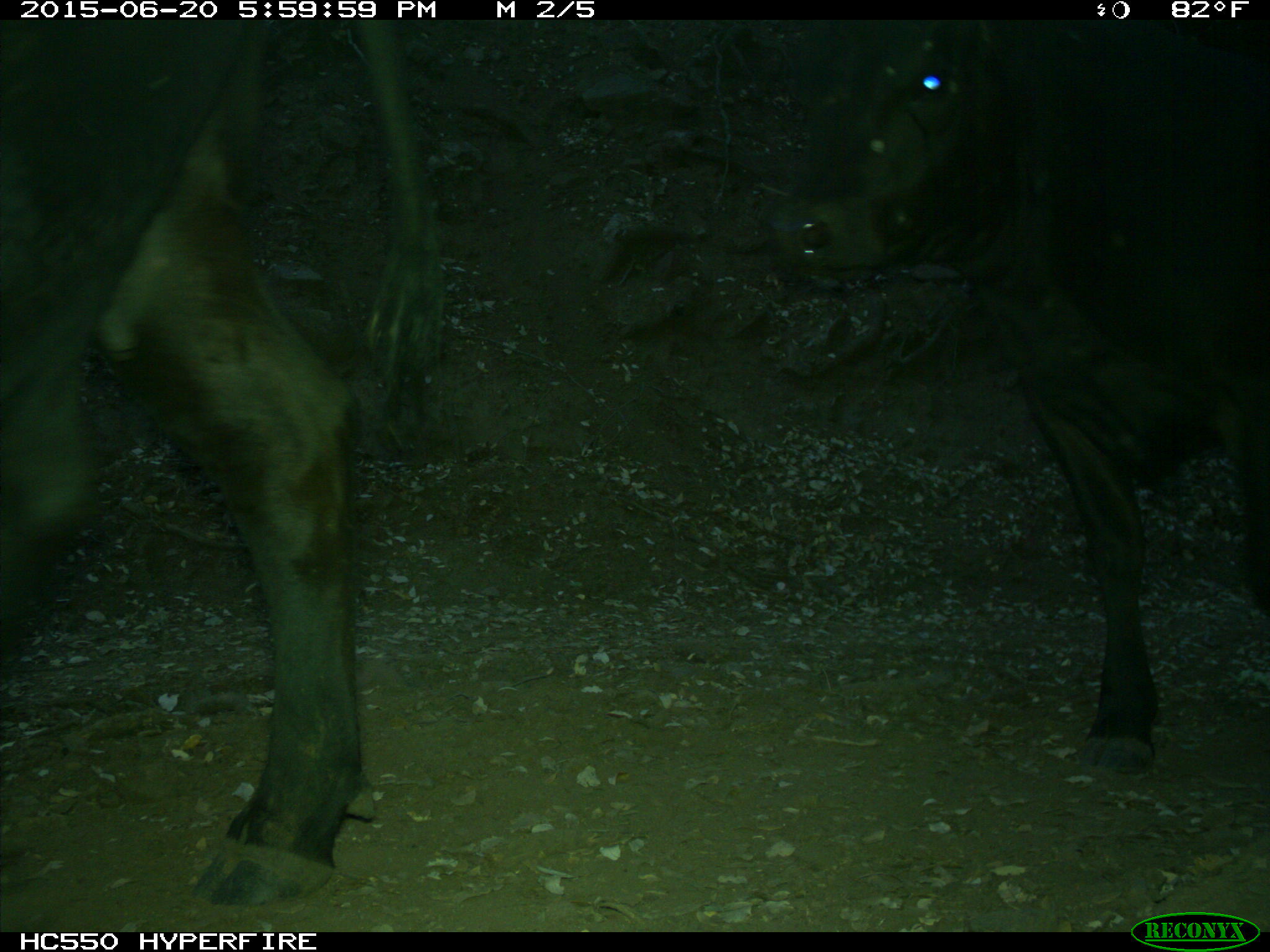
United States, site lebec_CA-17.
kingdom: Animalia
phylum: Chordata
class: Mammalia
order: Artiodactyla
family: Bovidae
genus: Bos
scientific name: Bos taurus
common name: domestic cow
Bos taurus (domestic cow).